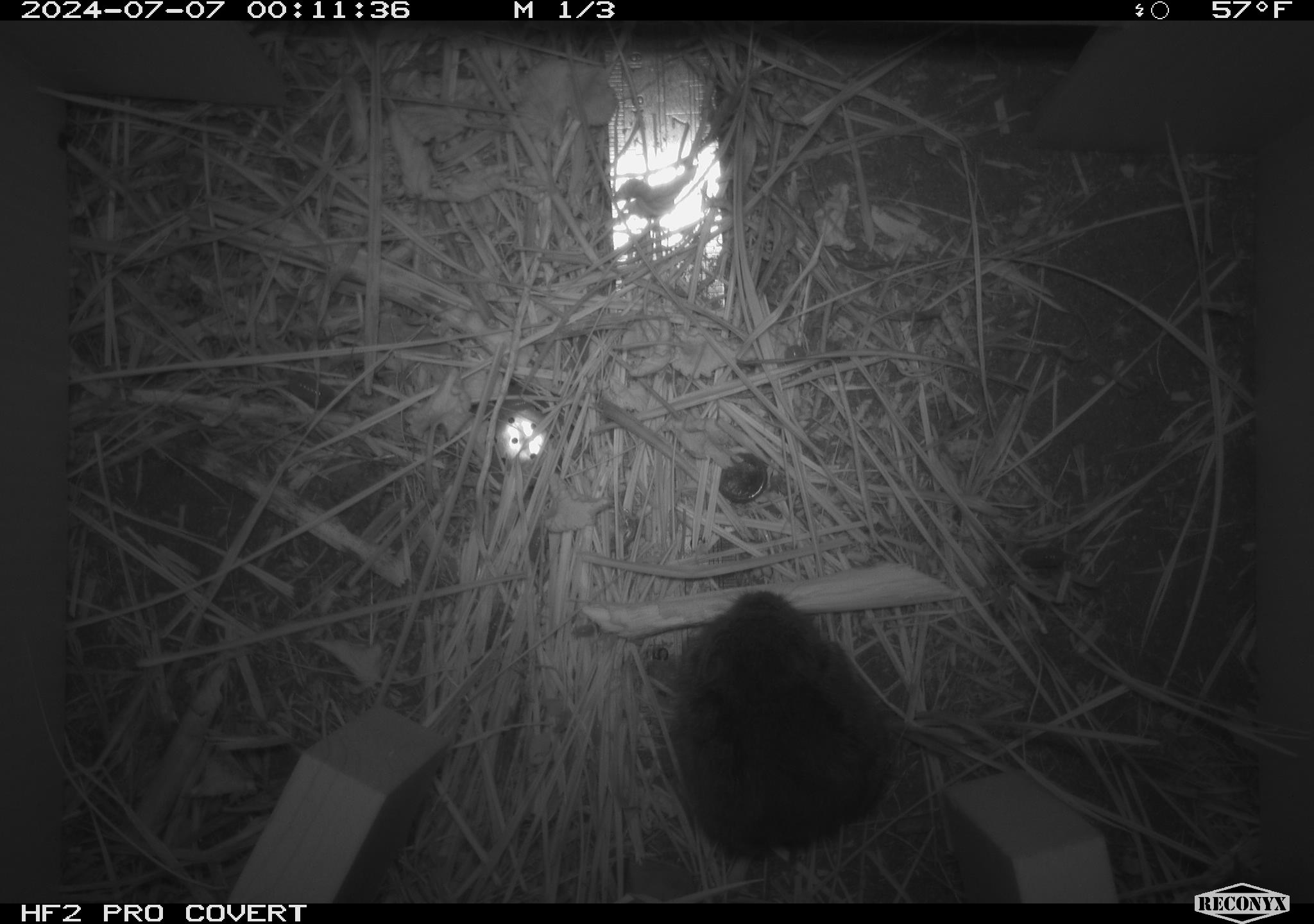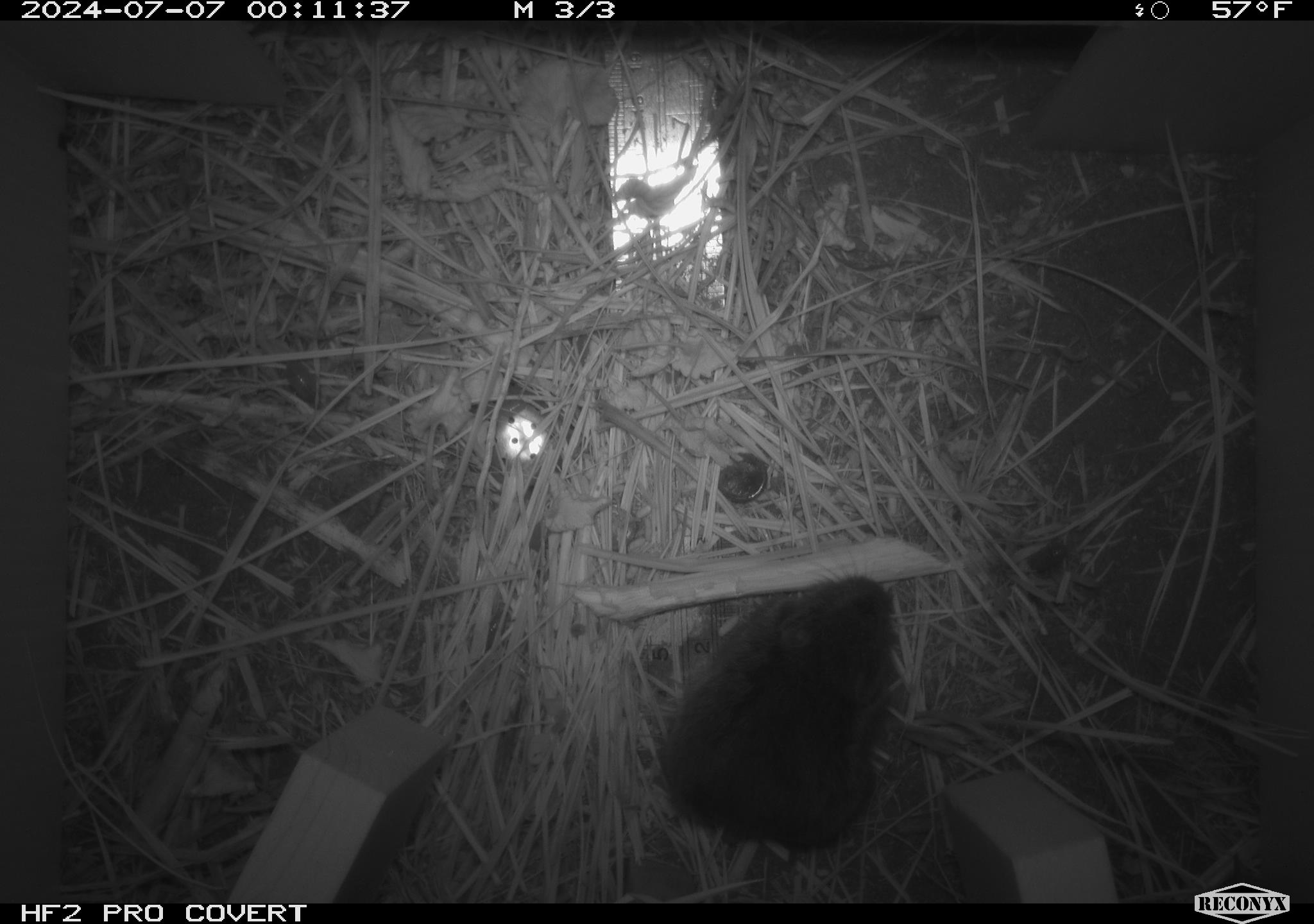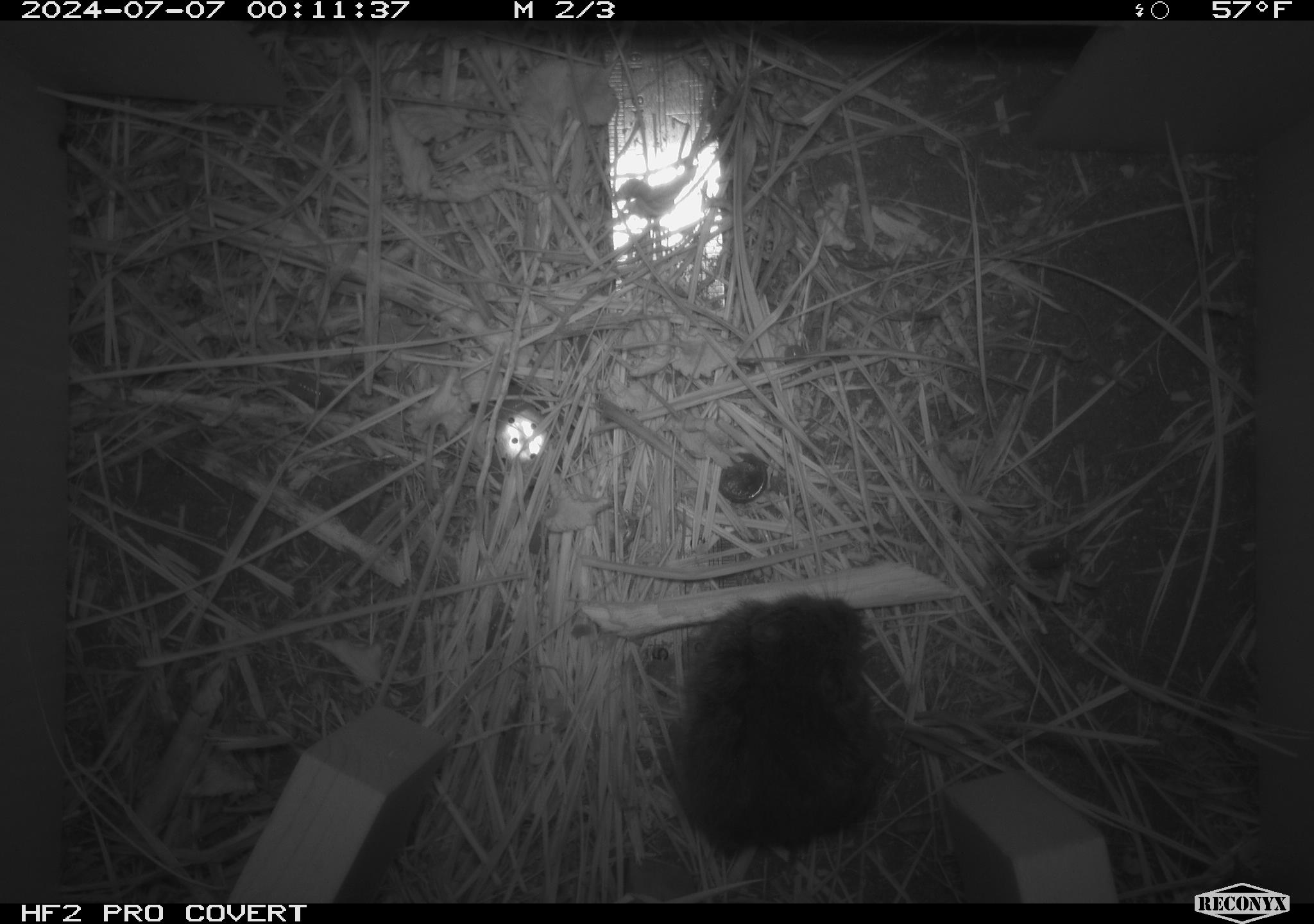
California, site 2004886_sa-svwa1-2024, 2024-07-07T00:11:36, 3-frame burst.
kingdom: Animalia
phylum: Chordata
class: Mammalia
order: Rodentia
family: Cricetidae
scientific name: Arvicolinae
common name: voles, lemmings, and muskrats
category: arvicolinae subfamily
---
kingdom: Animalia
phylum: Arthropoda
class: Malacostraca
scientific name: Malacostraca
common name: amphipods, crabs, isopods, krill, lobsters and shrimps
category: malacostracan